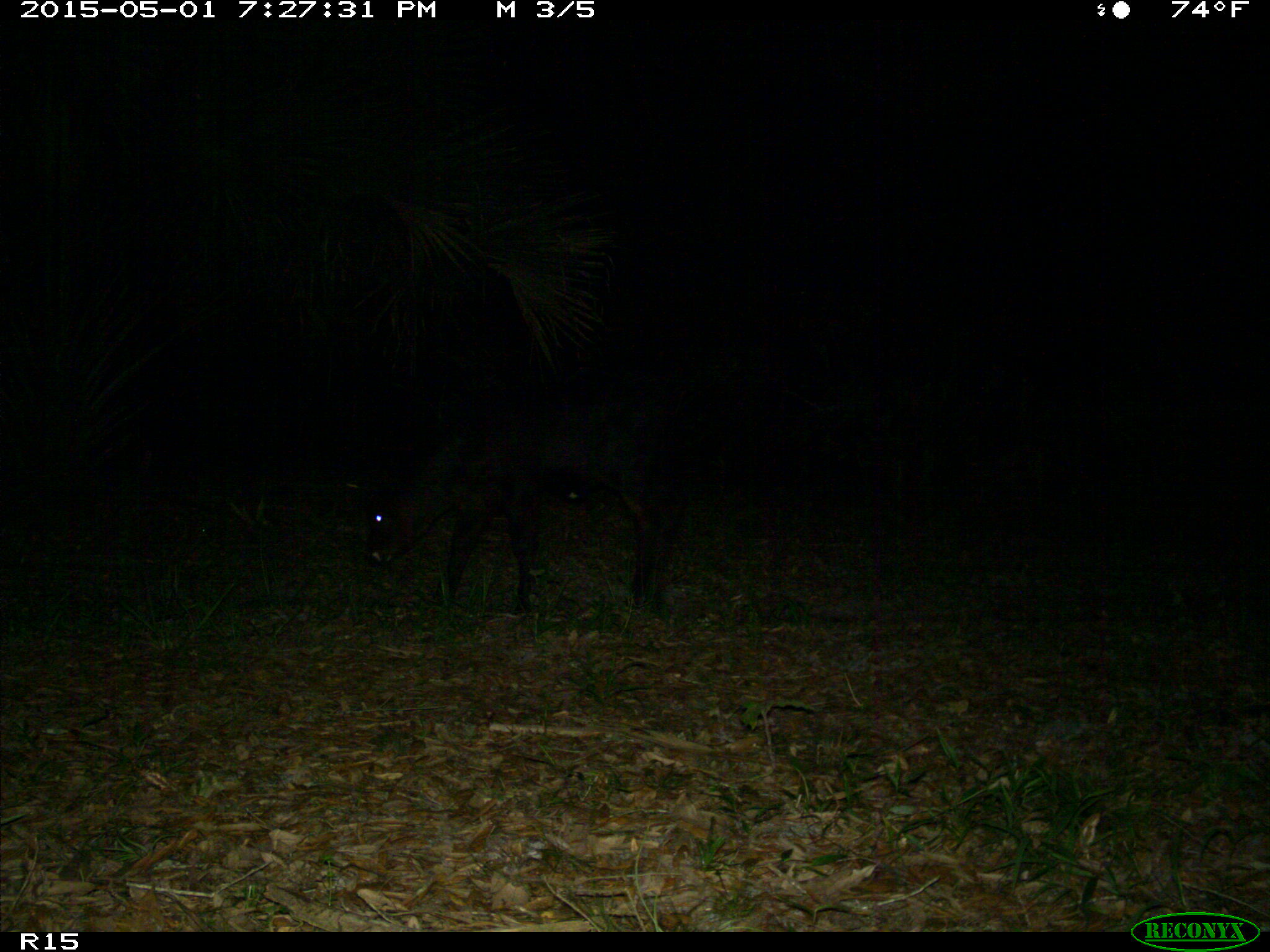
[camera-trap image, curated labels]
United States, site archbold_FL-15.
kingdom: Animalia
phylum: Chordata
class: Mammalia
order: Artiodactyla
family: Bovidae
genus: Bos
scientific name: Bos taurus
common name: domestic cow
Bos taurus (domestic cow).